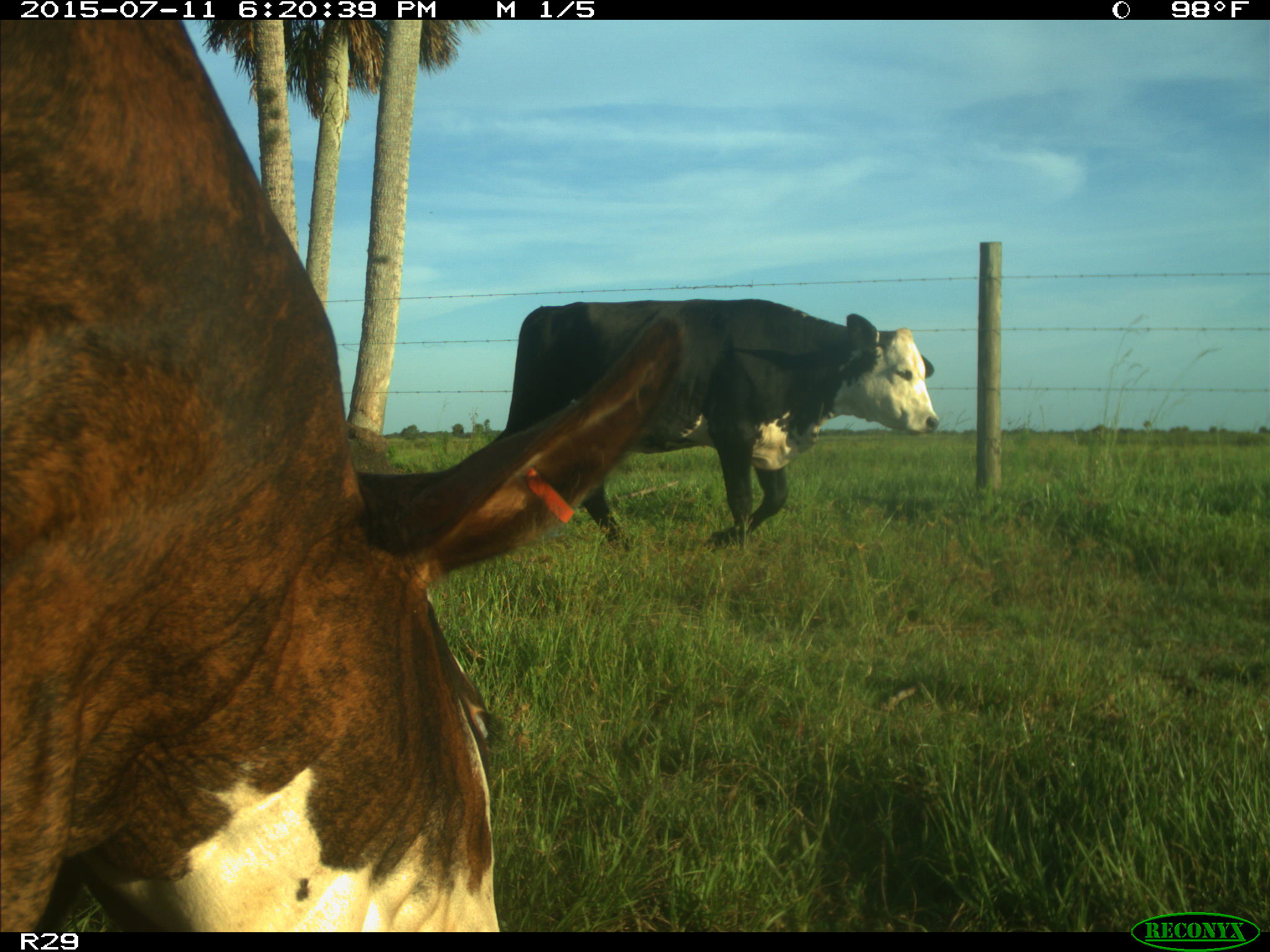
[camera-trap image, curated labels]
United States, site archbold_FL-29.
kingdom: Animalia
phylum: Chordata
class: Mammalia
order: Artiodactyla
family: Bovidae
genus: Bos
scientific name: Bos taurus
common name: domestic cow